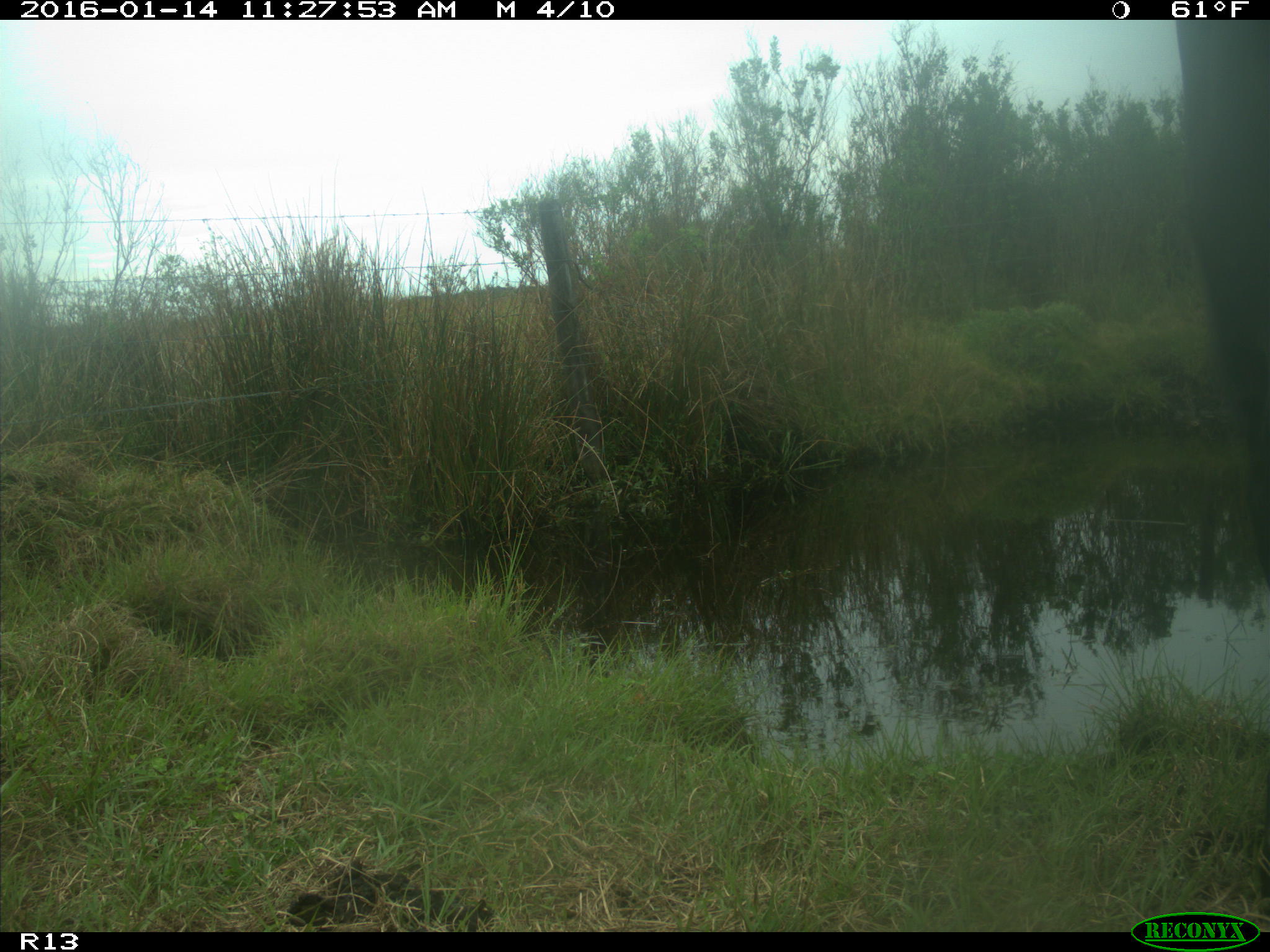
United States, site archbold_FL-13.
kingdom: Animalia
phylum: Chordata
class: Mammalia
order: Artiodactyla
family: Bovidae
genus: Bos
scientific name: Bos taurus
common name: domestic cow